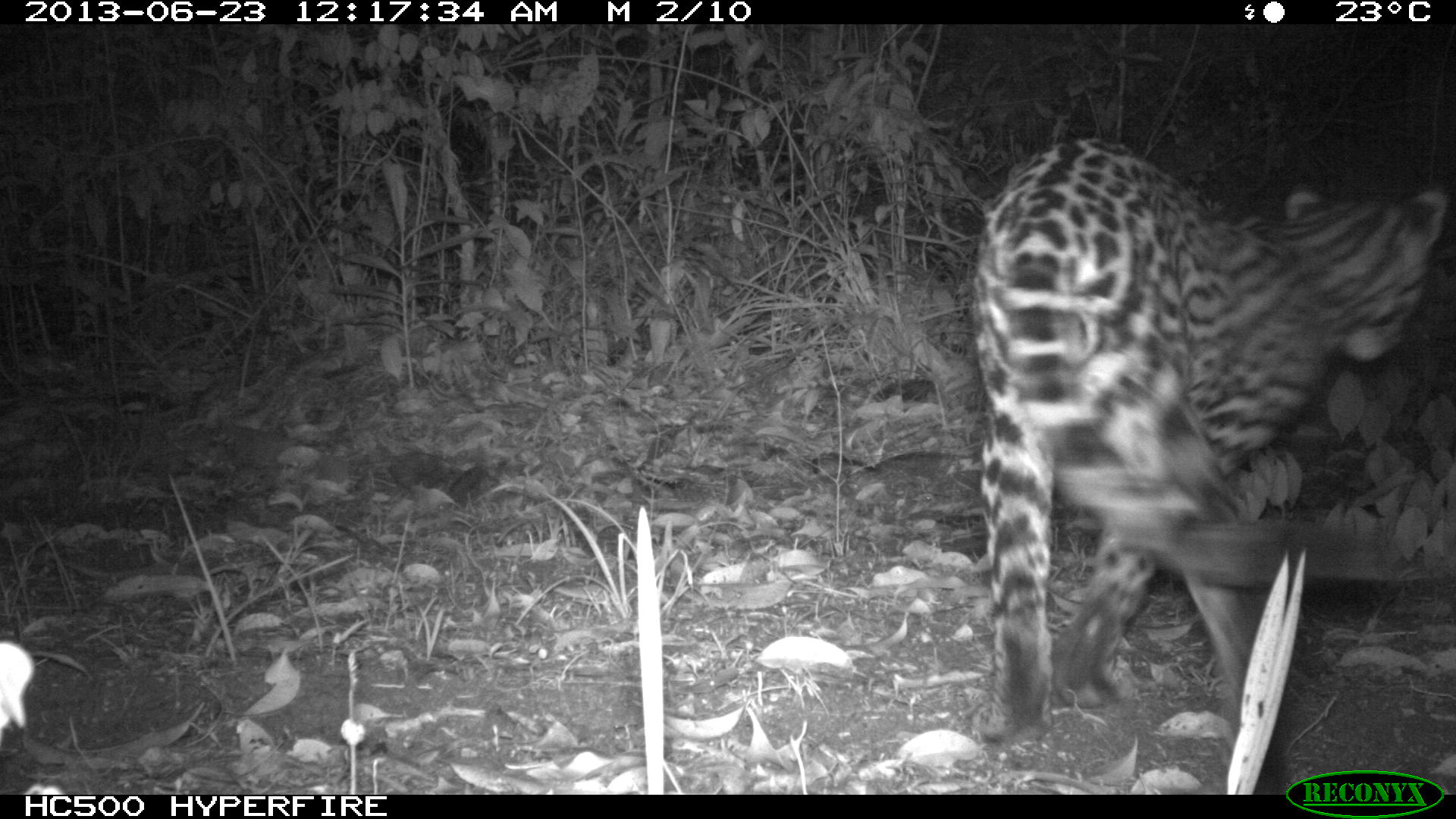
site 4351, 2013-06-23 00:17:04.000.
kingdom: Animalia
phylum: Chordata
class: Mammalia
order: Carnivora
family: Felidae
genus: Leopardus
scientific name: Leopardus pardalis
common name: ocelot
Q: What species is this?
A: Leopardus pardalis (ocelot).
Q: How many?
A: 1.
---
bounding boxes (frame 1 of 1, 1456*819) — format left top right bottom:
leopardus pardalis: 967 138 1449 751